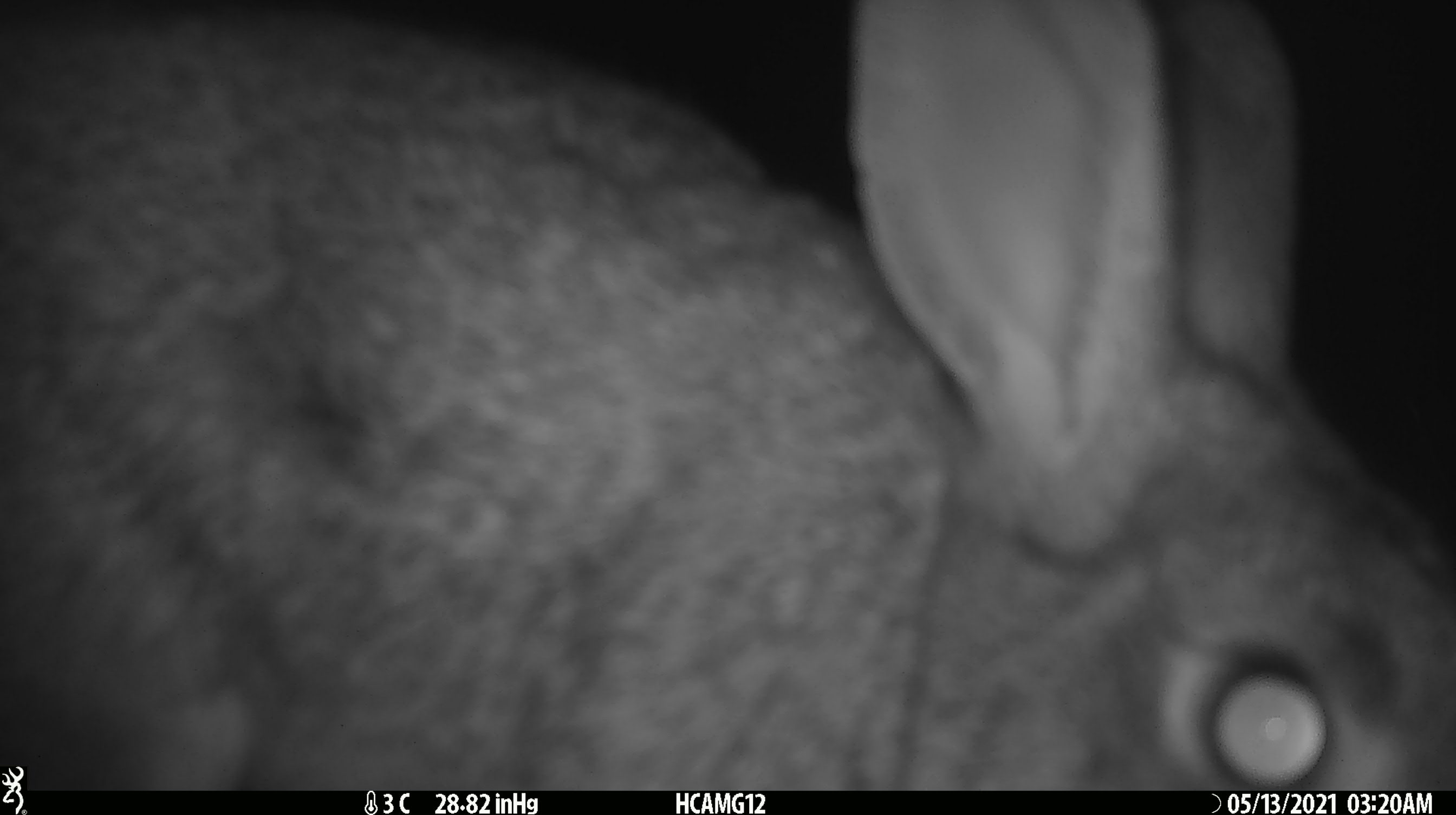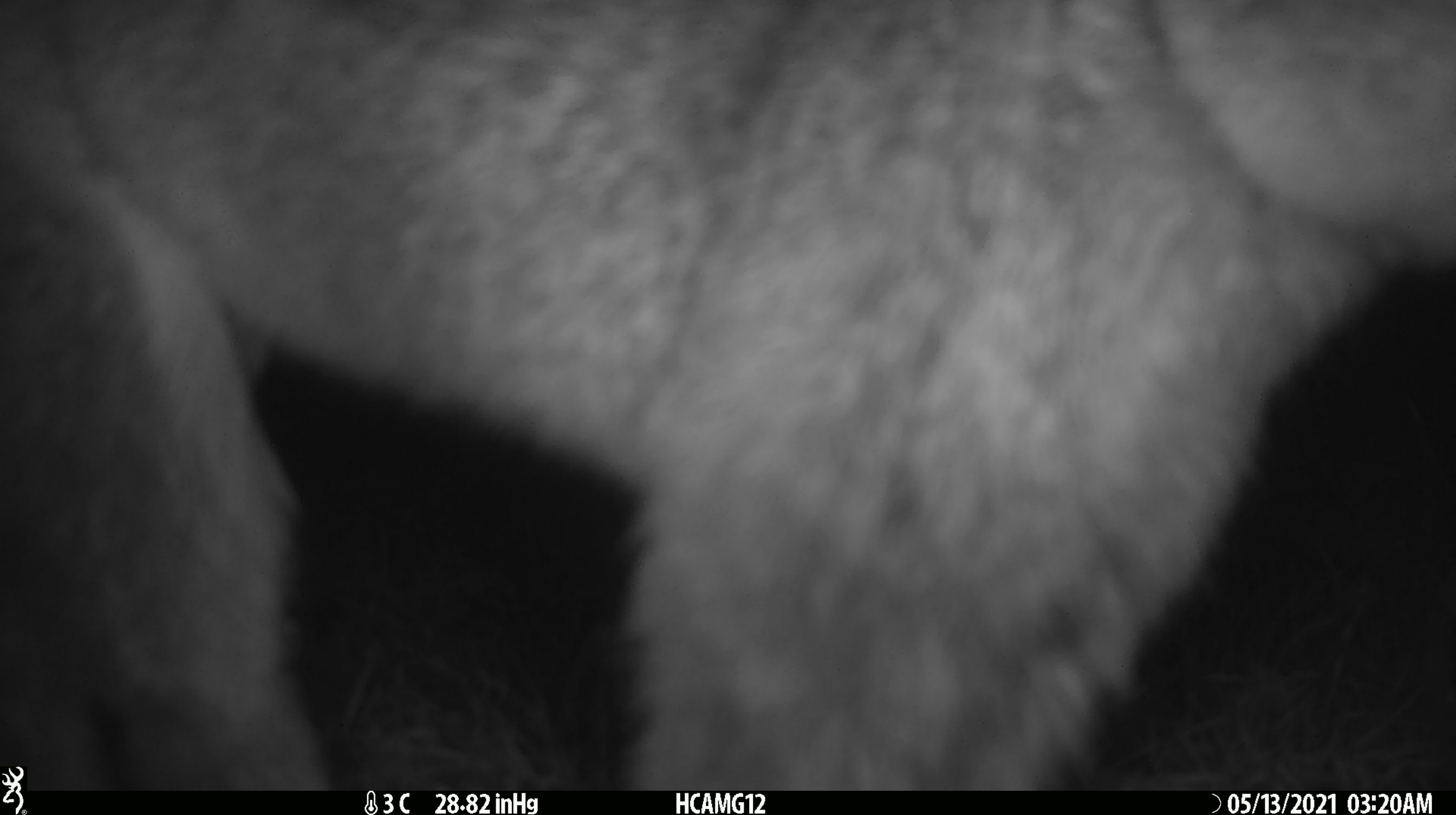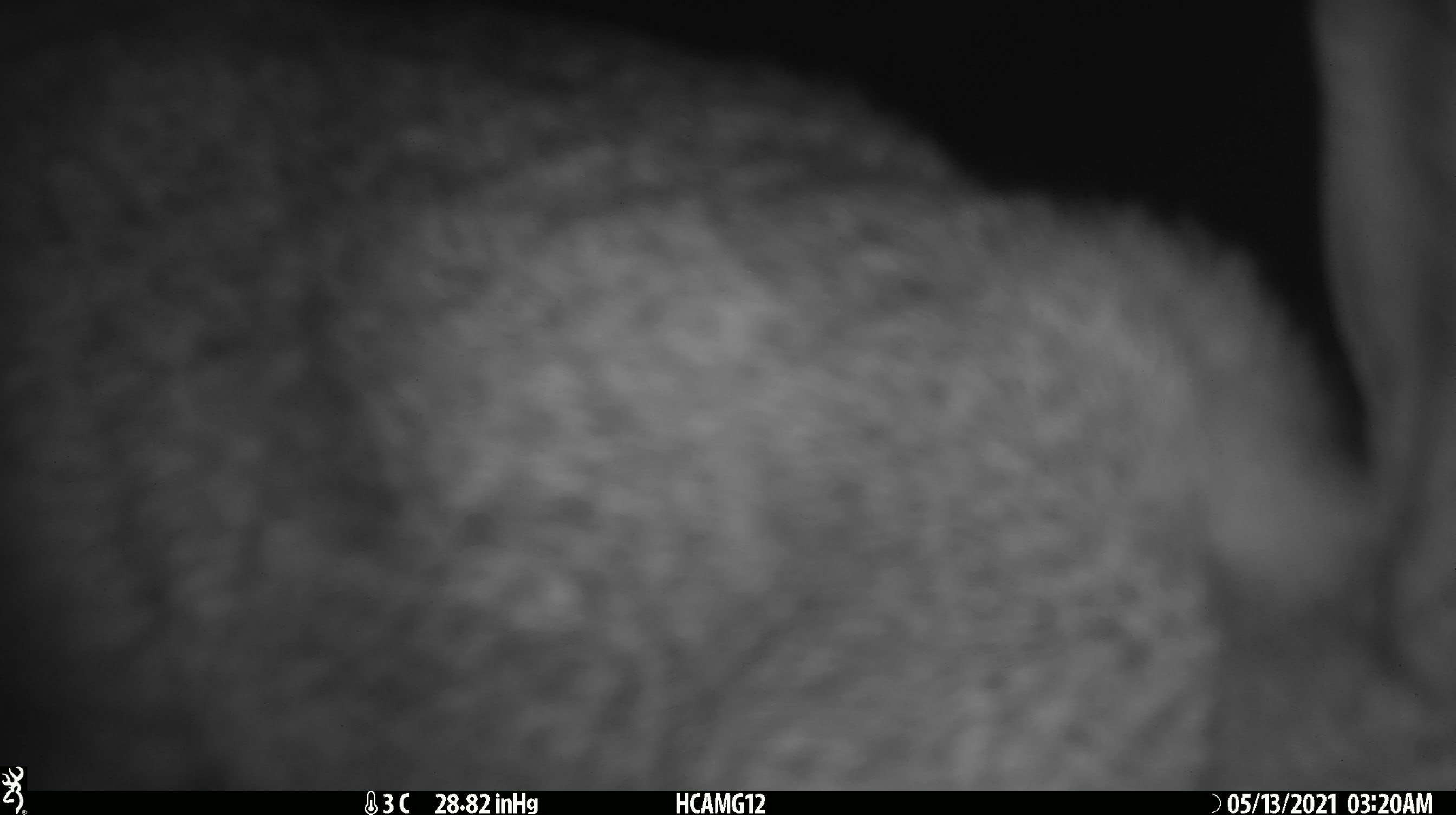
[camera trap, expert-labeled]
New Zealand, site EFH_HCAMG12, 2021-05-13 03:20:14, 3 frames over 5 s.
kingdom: Animalia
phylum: Chordata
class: Mammalia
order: Lagomorpha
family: Leporidae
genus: Oryctolagus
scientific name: Oryctolagus cuniculus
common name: european rabbit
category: rabbit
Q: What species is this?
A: Rabbit (european rabbit) (Oryctolagus cuniculus).